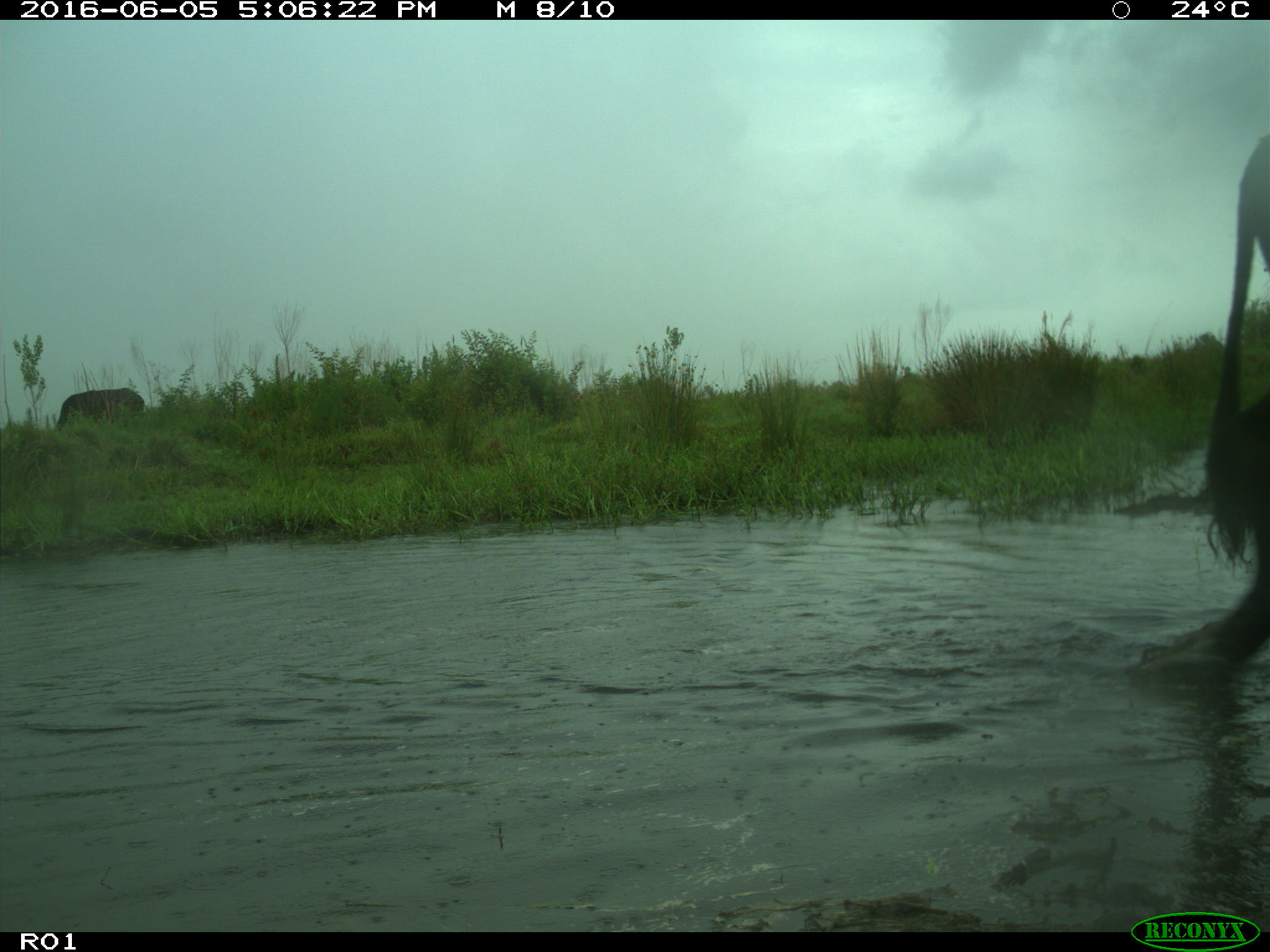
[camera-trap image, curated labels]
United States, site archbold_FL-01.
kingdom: Animalia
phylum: Chordata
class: Mammalia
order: Artiodactyla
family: Bovidae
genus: Bos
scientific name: Bos taurus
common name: domestic cow